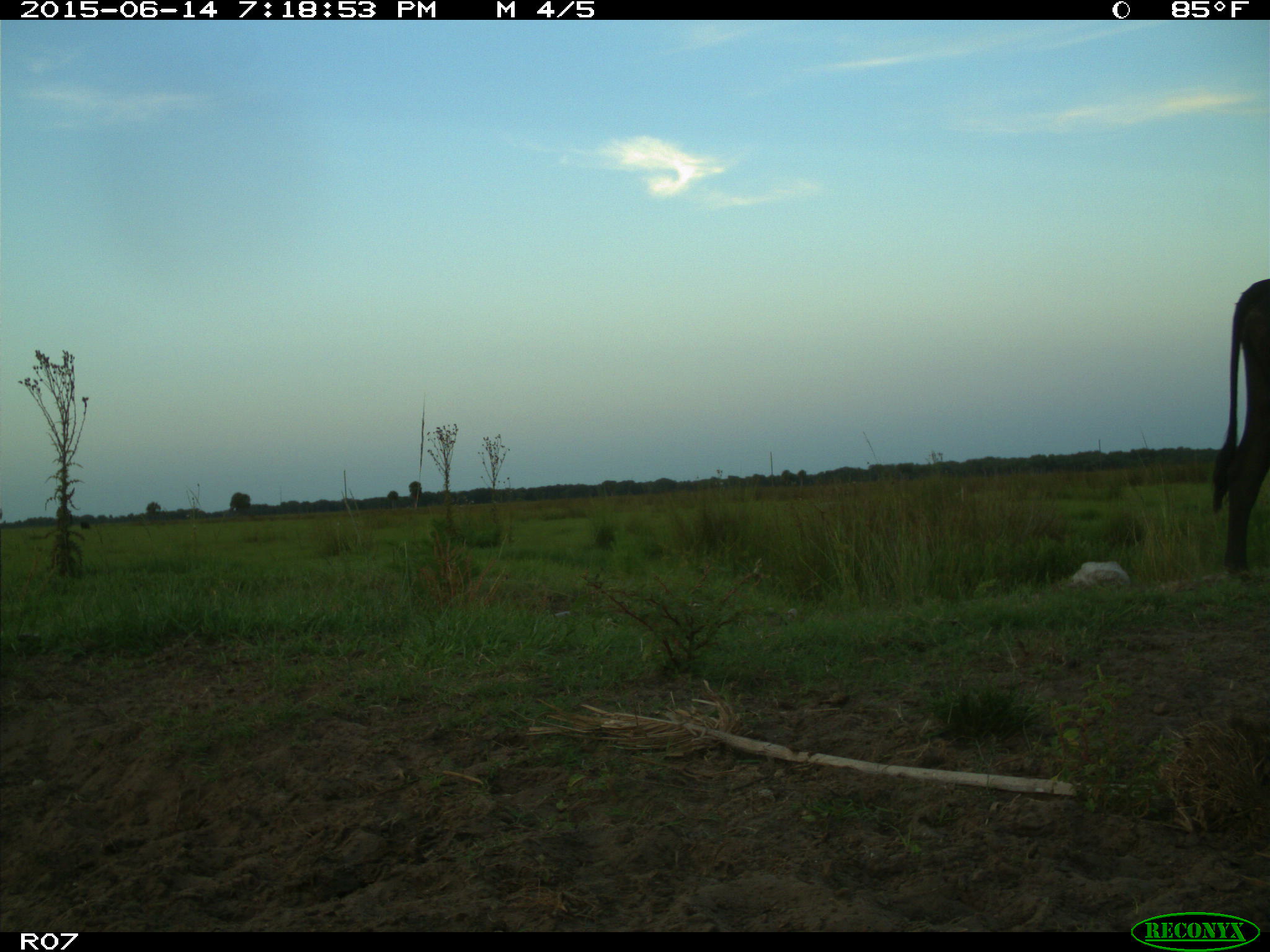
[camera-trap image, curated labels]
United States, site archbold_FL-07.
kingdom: Animalia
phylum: Chordata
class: Mammalia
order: Artiodactyla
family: Bovidae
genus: Bos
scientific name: Bos taurus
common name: domestic cow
Bos taurus (domestic cow).